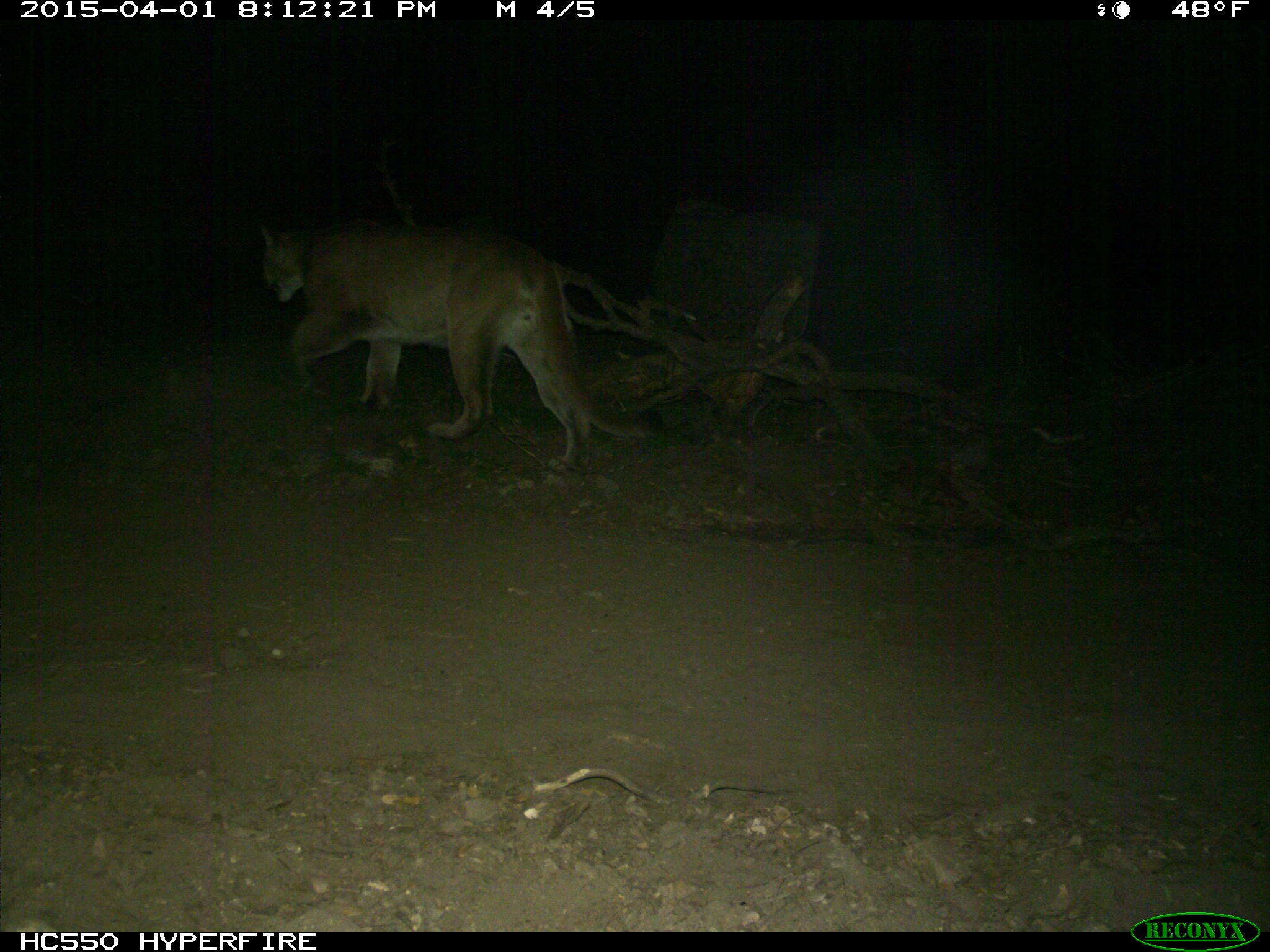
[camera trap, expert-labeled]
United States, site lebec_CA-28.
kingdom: Animalia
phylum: Chordata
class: Mammalia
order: Carnivora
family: Felidae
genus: Puma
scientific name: Puma concolor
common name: mountain lion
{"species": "Puma concolor (mountain lion)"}